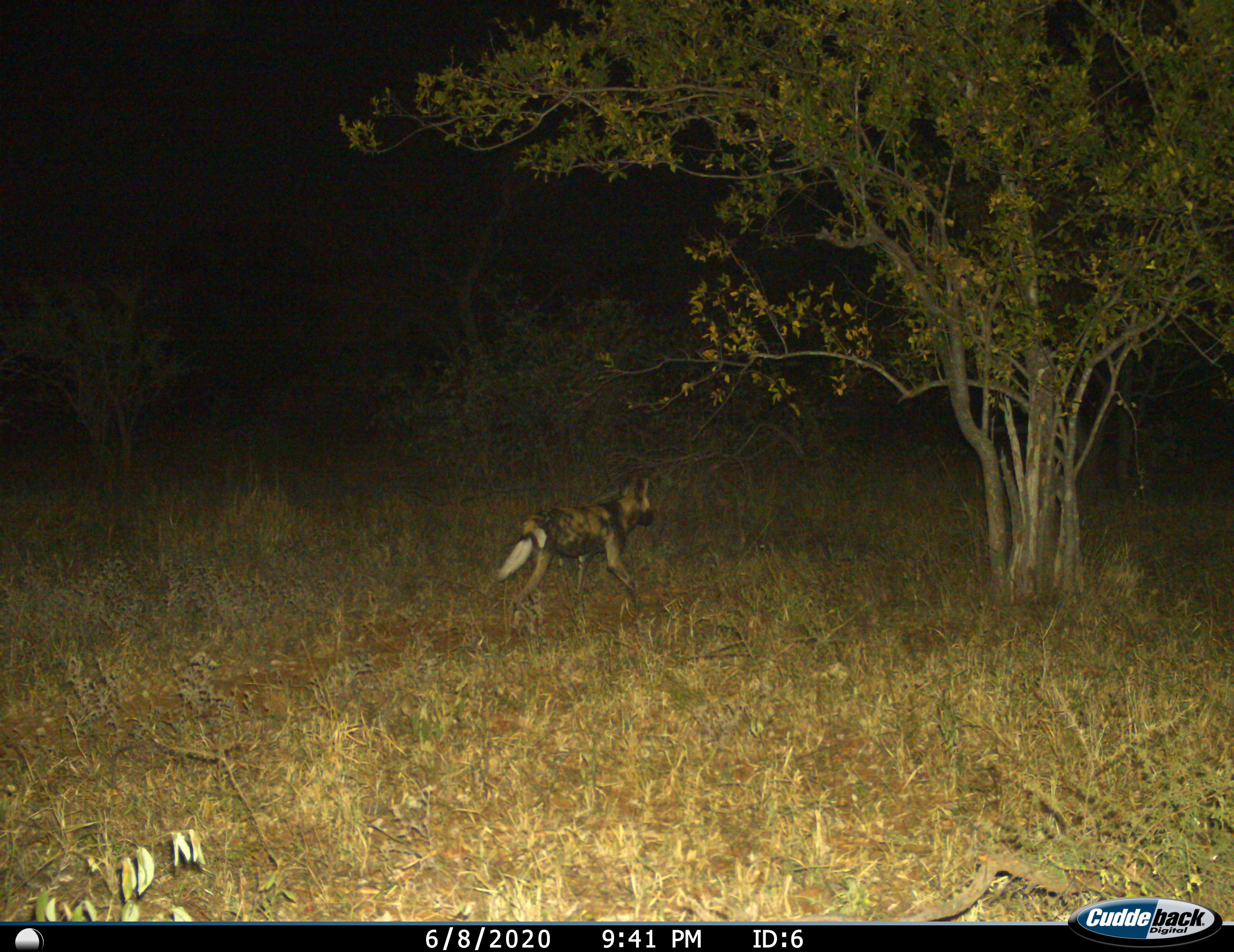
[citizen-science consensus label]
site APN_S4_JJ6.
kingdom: Animalia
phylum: Chordata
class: Mammalia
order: Carnivora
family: Canidae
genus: Lycaon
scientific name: Lycaon pictus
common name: african wild dog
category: wilddog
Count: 1.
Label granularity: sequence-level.